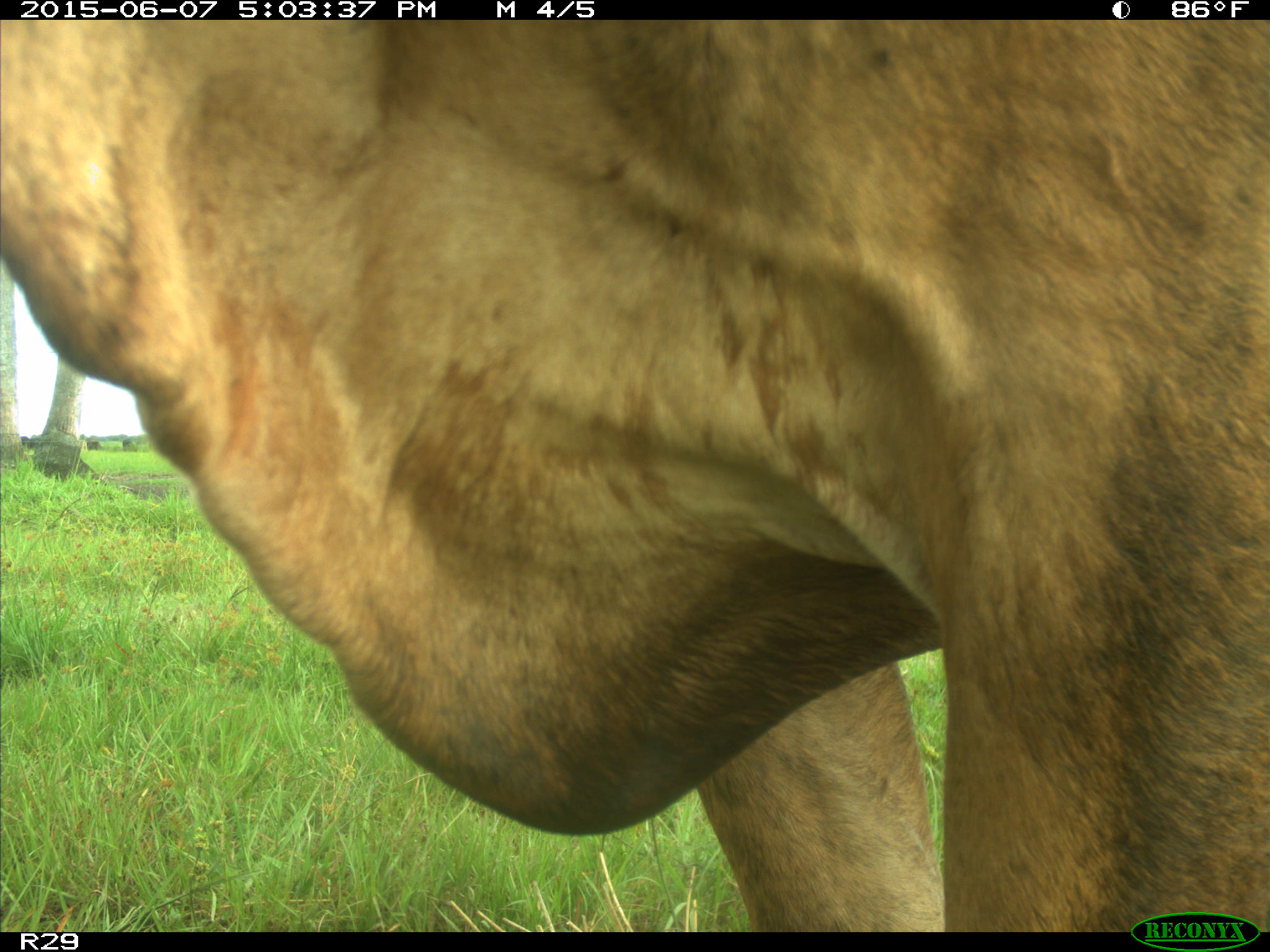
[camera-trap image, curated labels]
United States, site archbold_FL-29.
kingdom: Animalia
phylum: Chordata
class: Mammalia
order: Artiodactyla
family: Bovidae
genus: Bos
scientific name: Bos taurus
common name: domestic cow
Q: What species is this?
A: Bos taurus (domestic cow).